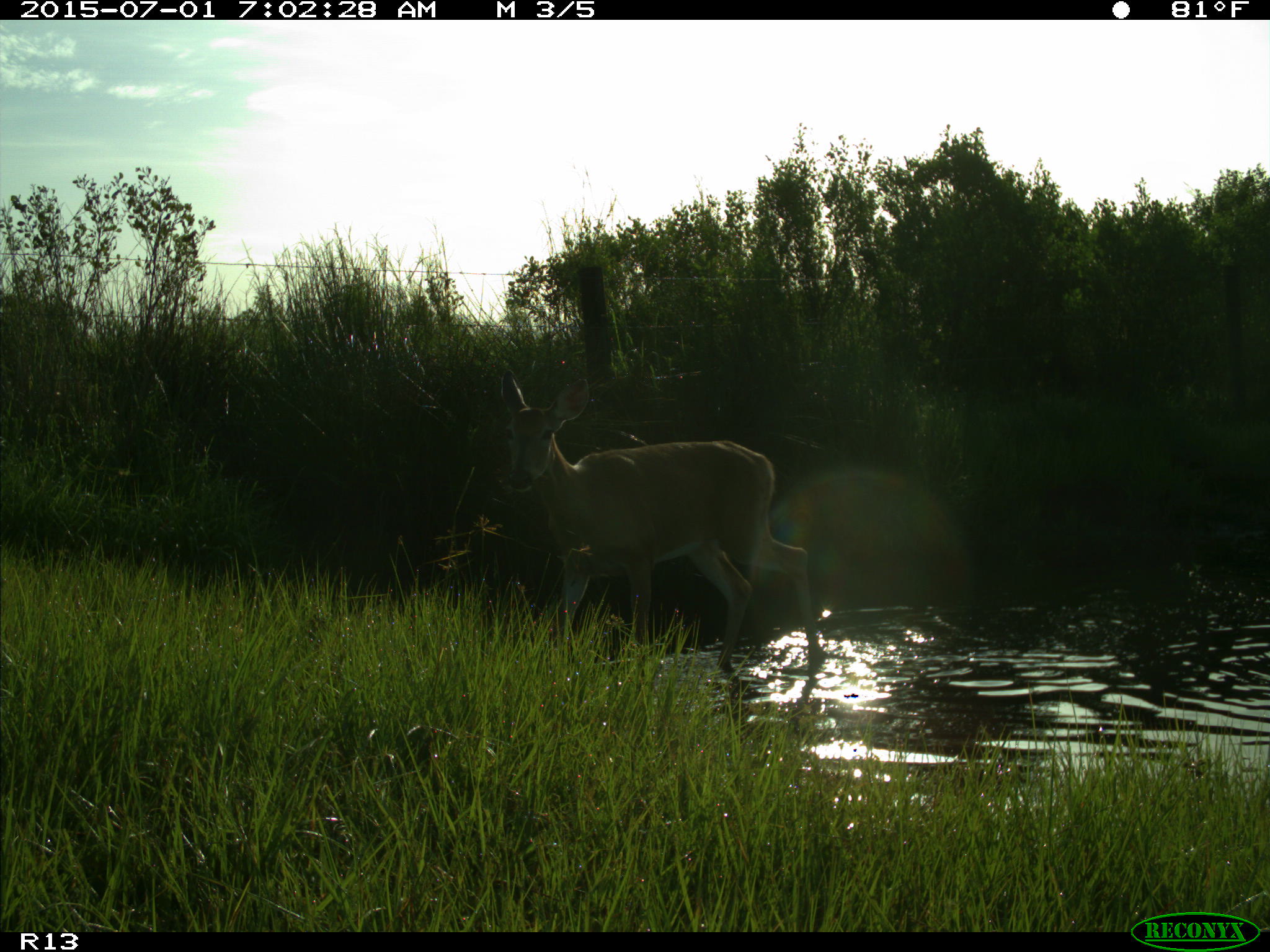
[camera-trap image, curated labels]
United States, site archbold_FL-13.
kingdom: Animalia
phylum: Chordata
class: Mammalia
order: Artiodactyla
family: Cervidae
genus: Odocoileus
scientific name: Odocoileus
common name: deer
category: unidentified deer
Unidentified deer (deer) (Odocoileus).